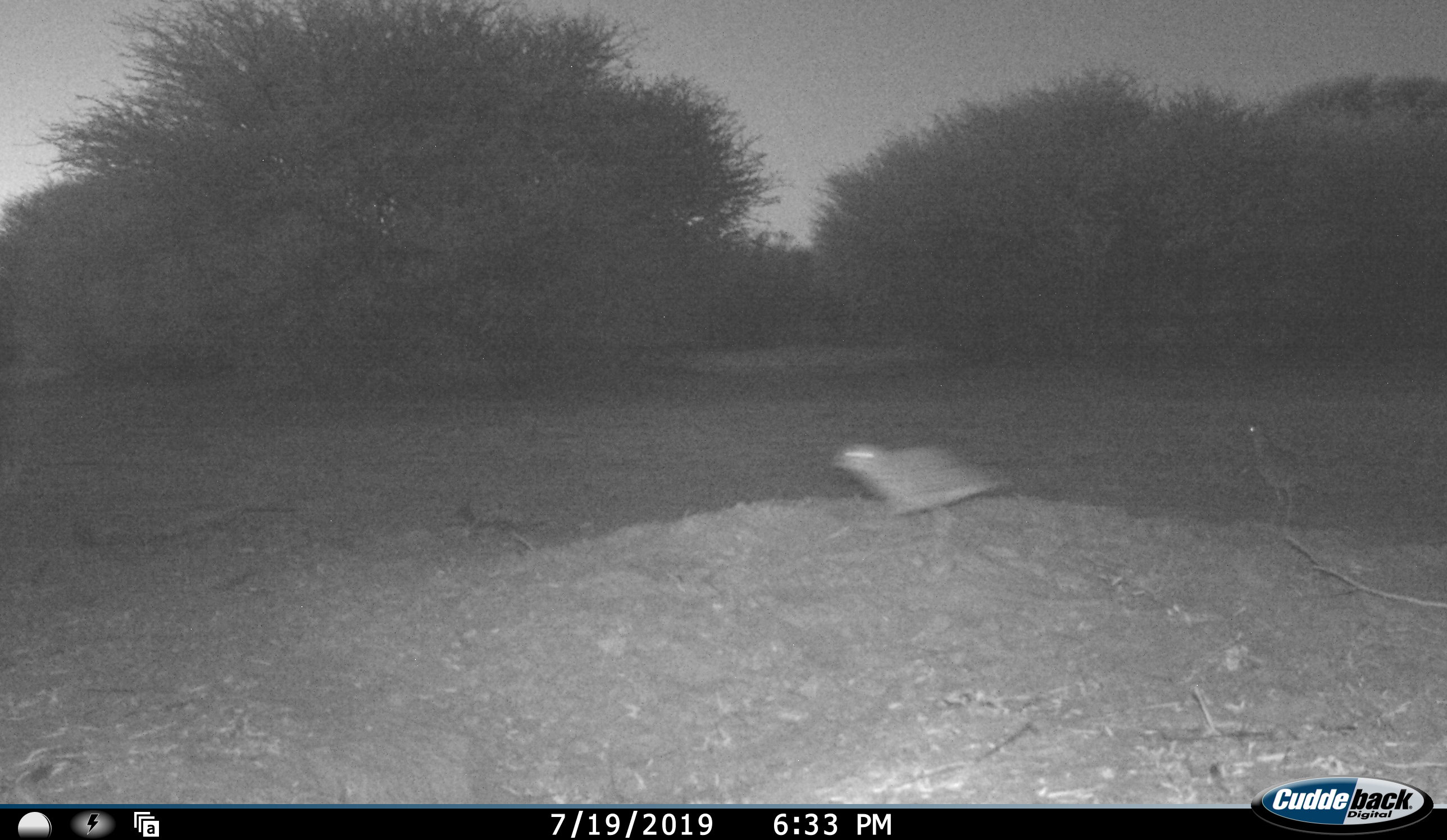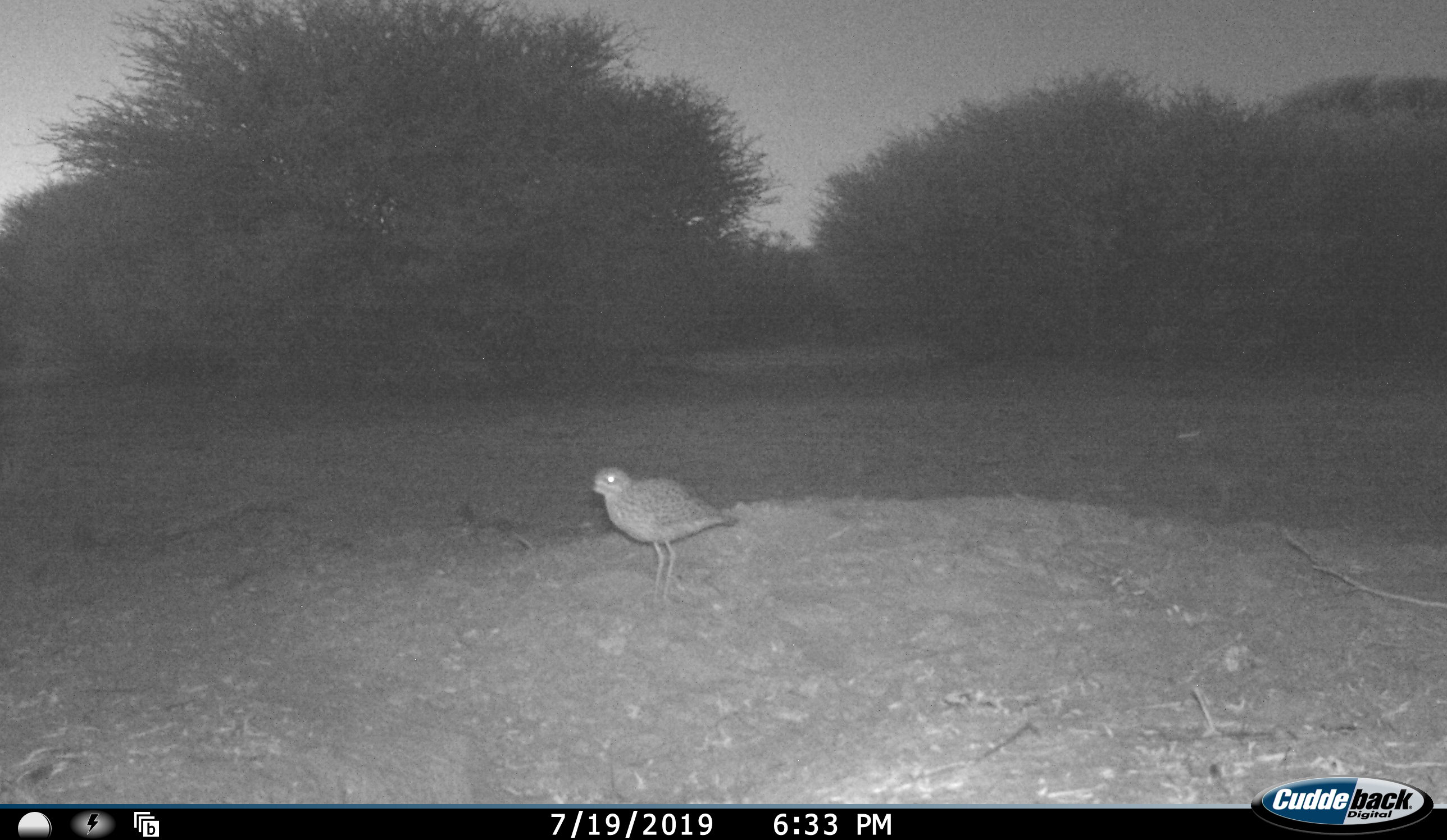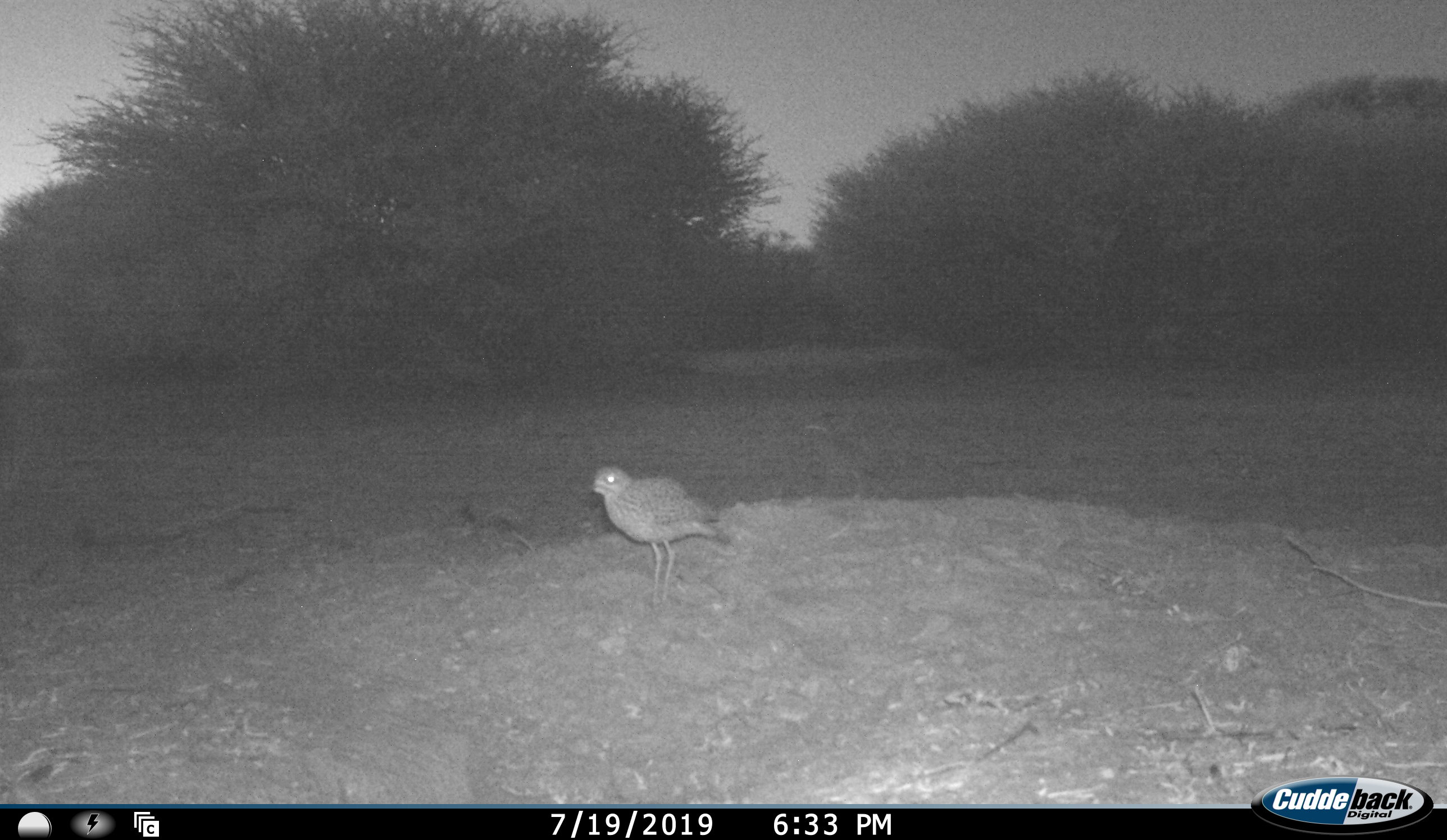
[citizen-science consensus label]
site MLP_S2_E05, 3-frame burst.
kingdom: Animalia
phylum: Chordata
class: Aves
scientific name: Aves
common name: bird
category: birdother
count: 1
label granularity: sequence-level